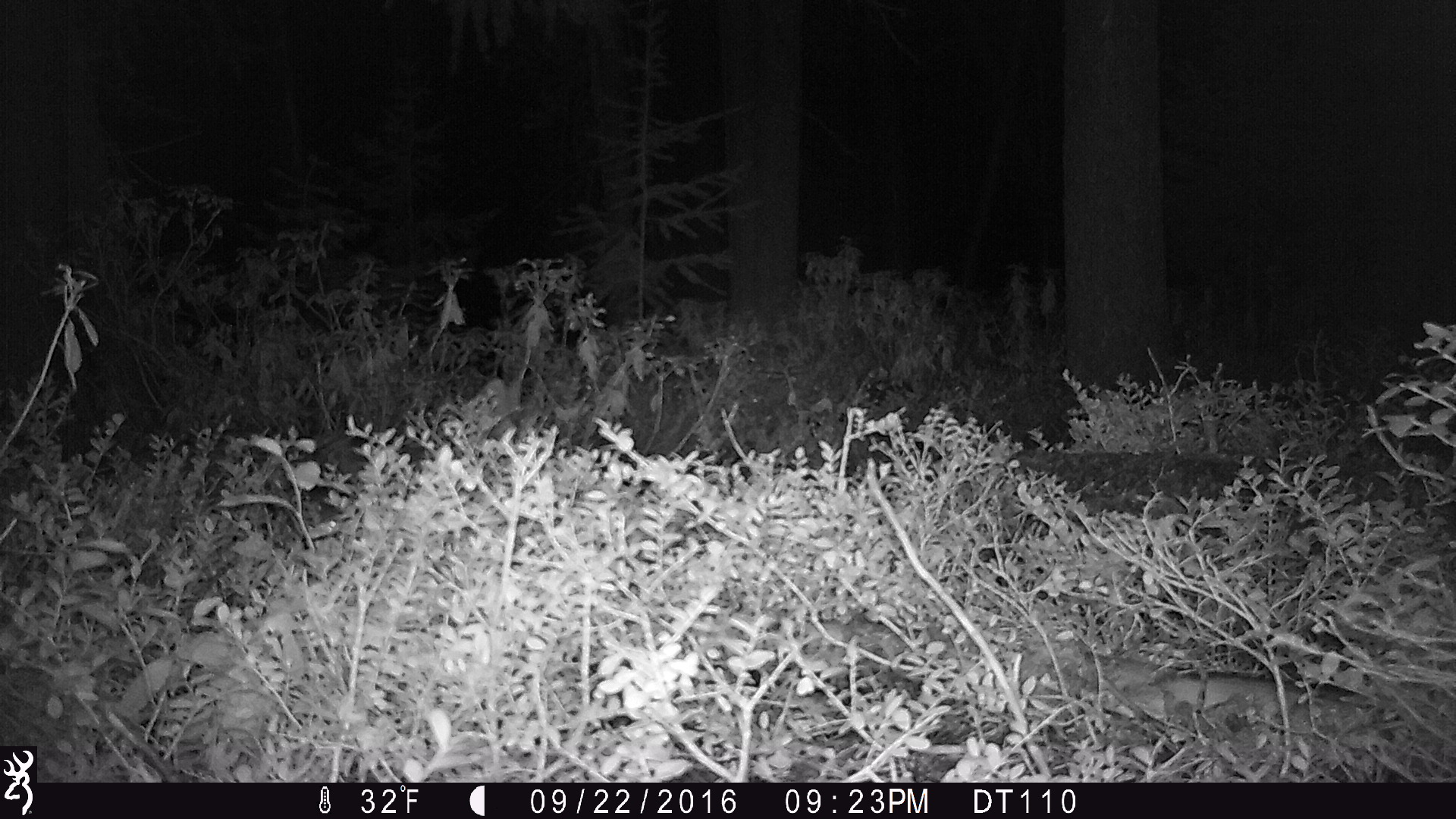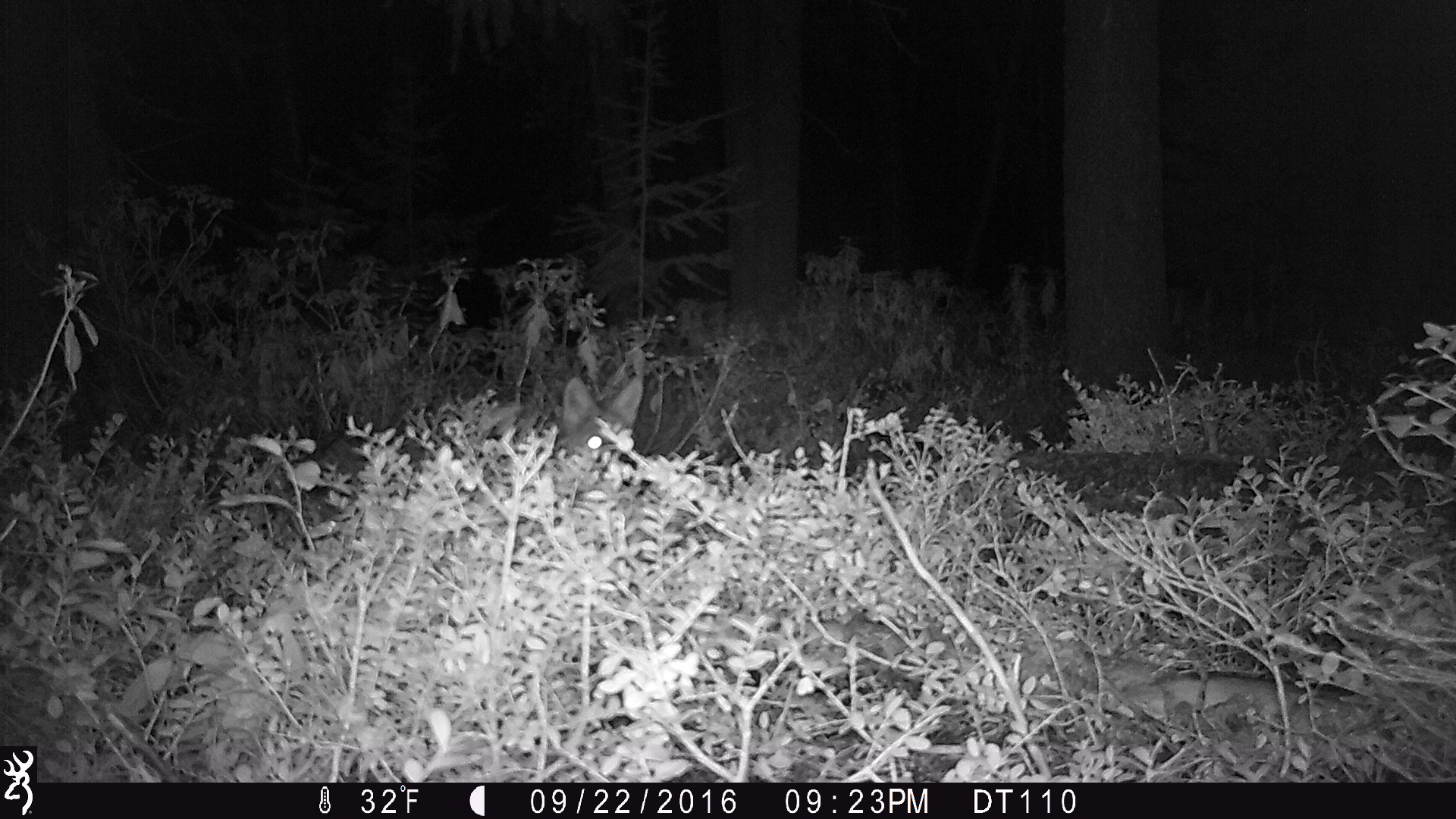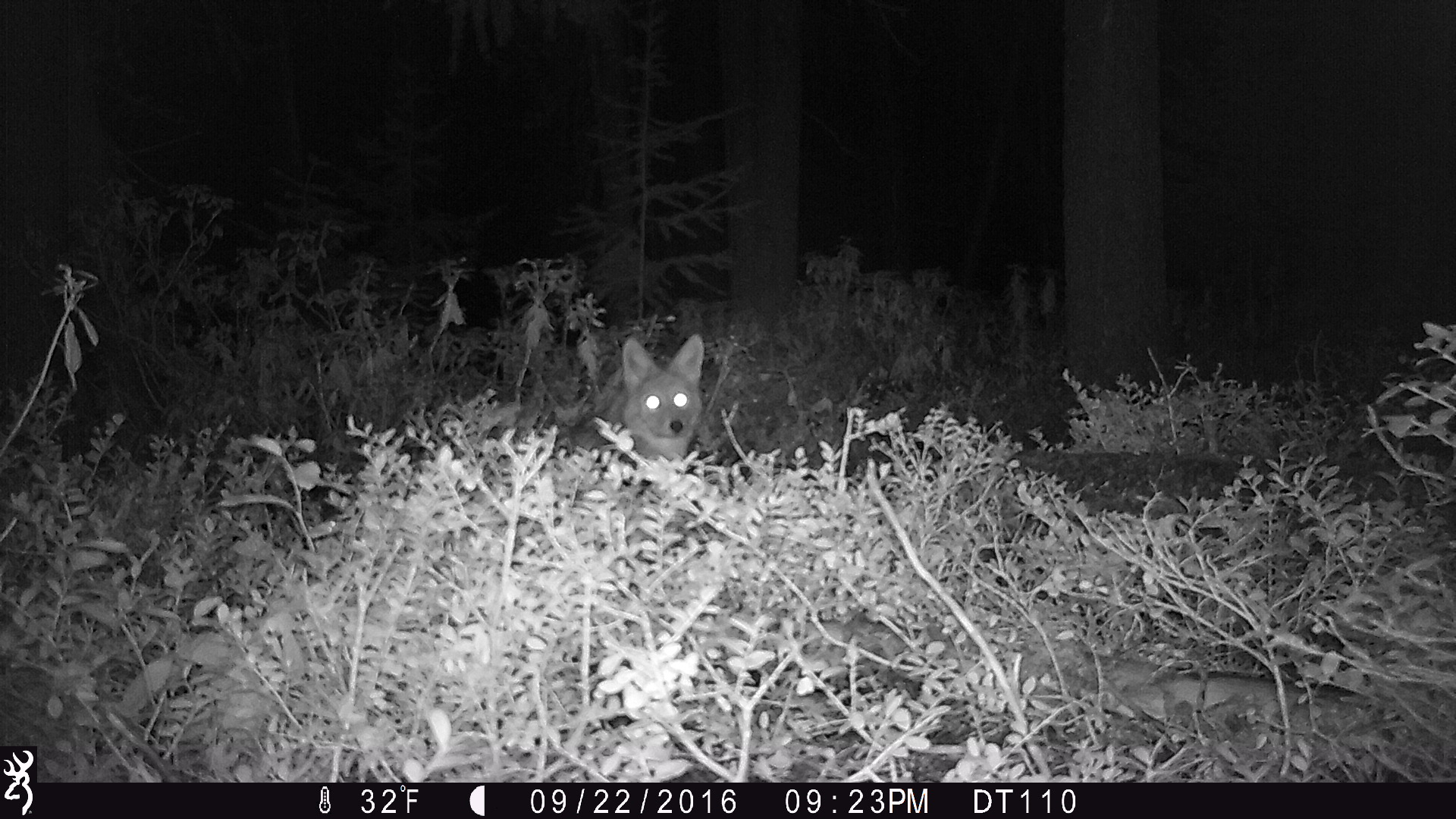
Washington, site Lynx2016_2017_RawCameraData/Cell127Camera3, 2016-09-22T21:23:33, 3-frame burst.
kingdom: Animalia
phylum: Chordata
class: Mammalia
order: Carnivora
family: Canidae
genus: Canis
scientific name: Canis latrans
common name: coyote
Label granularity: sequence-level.